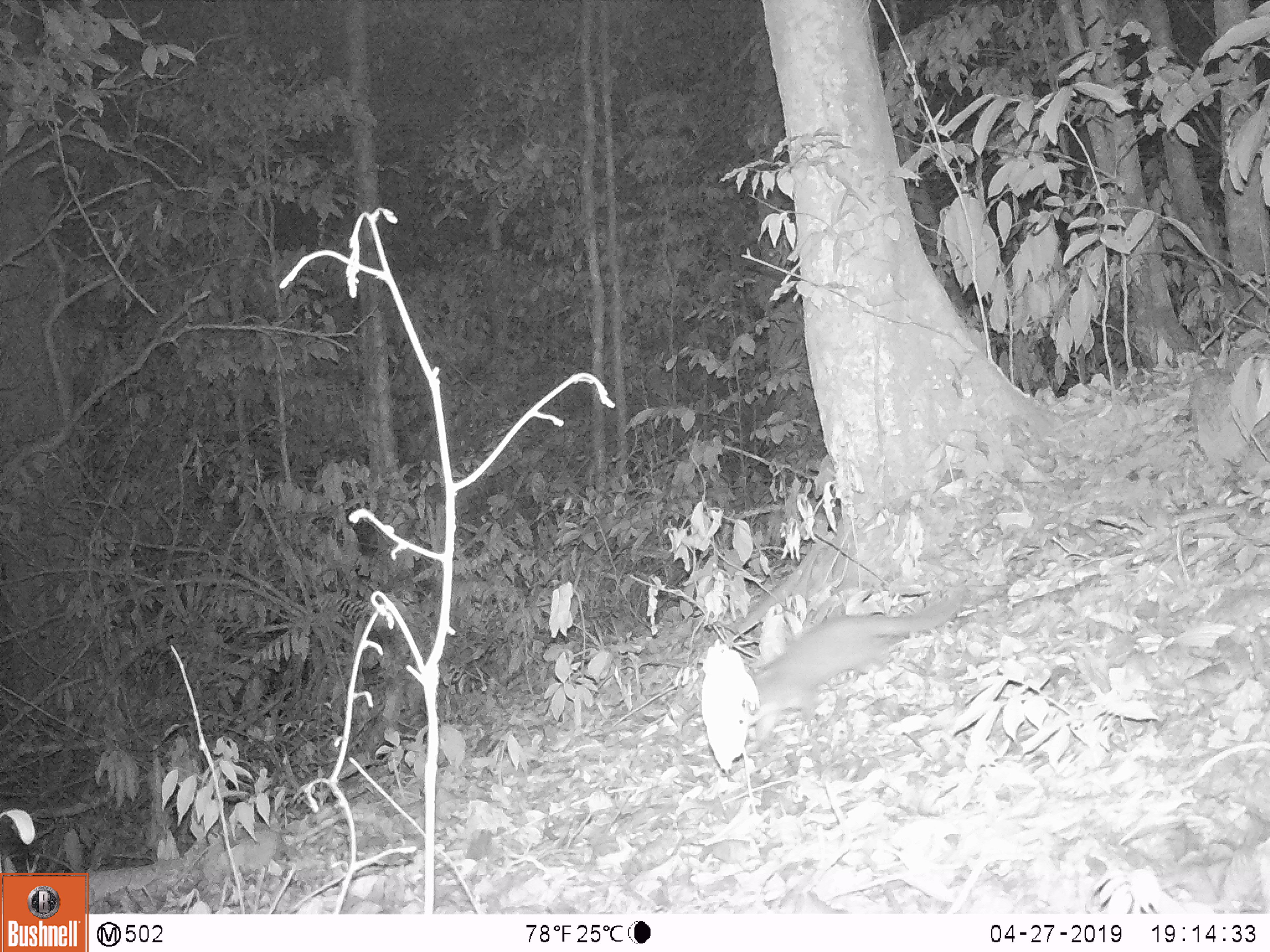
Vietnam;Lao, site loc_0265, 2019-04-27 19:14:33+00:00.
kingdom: Animalia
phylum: Chordata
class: Mammalia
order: Carnivora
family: Mustelidae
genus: Melogale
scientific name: Melogale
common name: ferret badger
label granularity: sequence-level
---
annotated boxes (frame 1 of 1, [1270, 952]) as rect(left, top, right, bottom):
ferret badger: rect(747, 584, 965, 748)